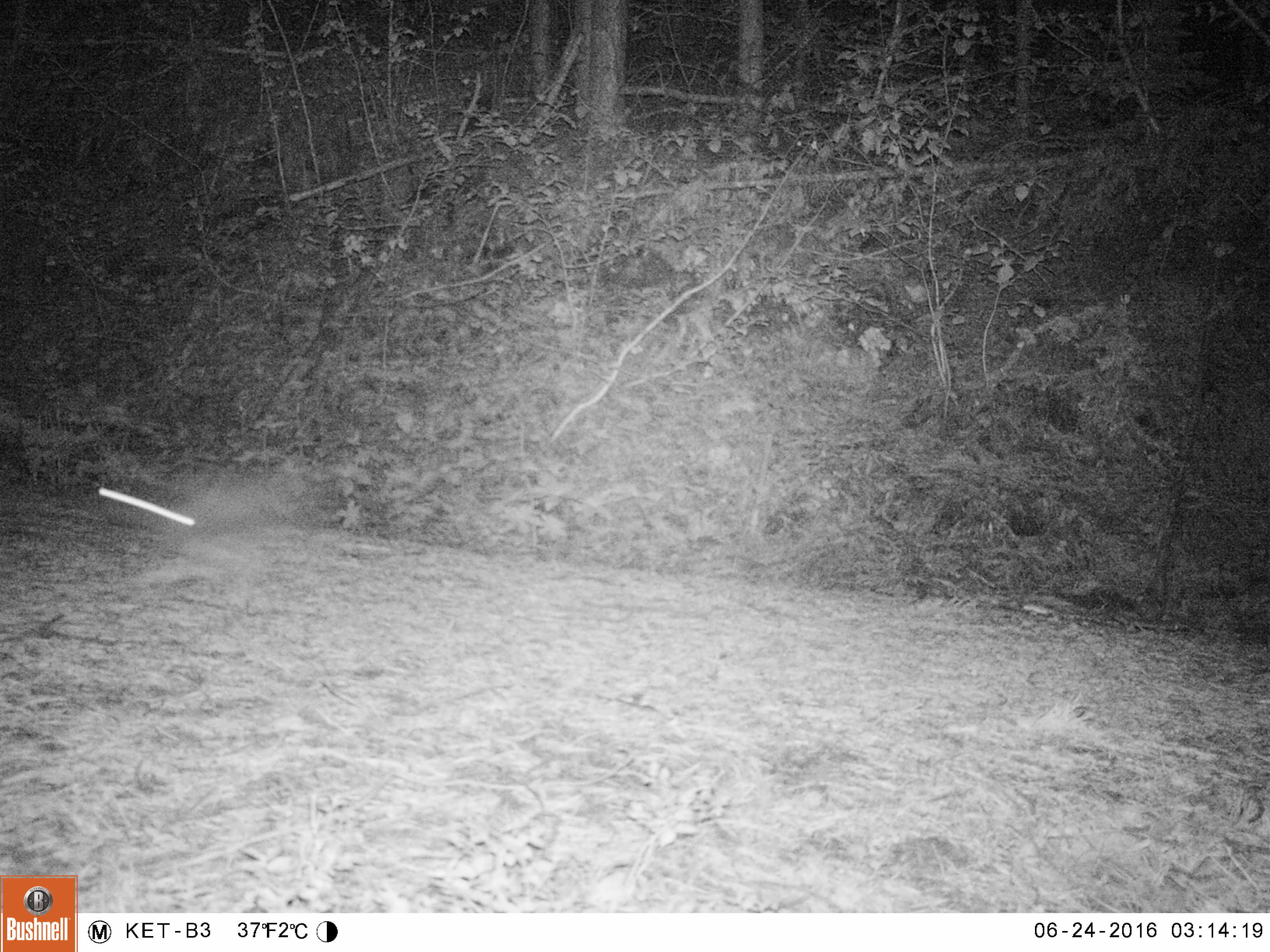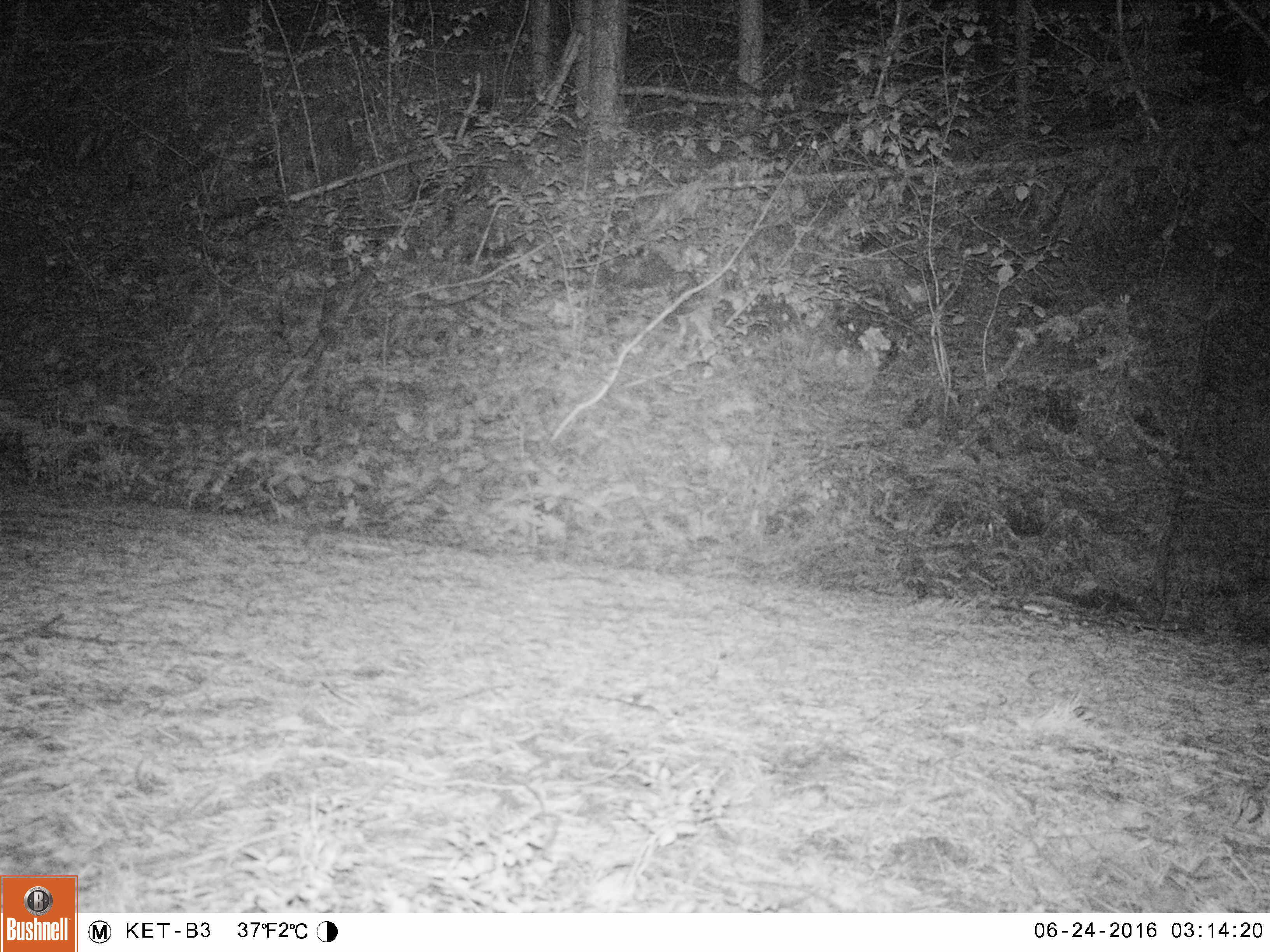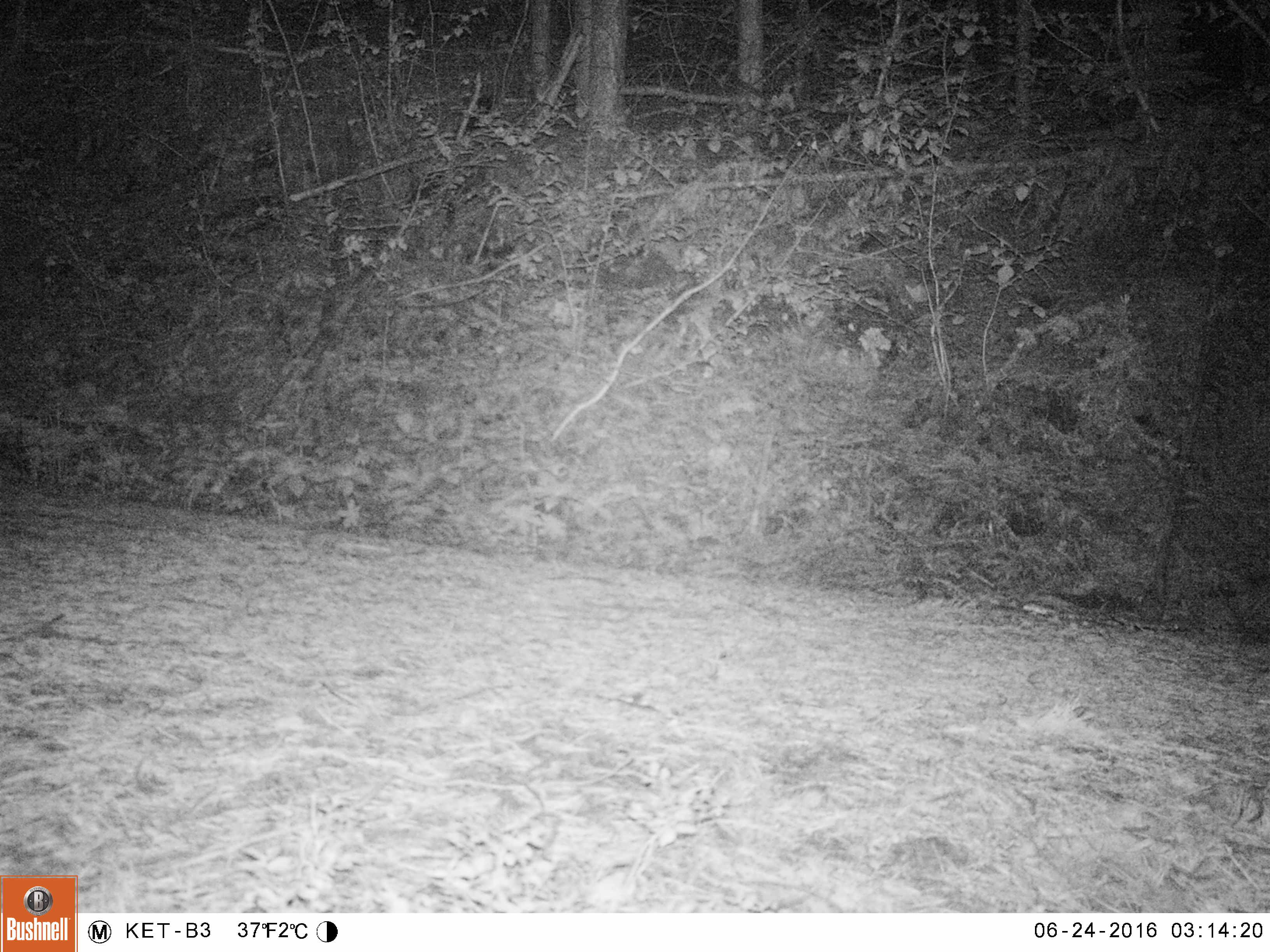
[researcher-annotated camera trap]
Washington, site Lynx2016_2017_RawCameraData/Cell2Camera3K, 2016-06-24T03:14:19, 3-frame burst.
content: unidentified animal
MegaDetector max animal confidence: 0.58